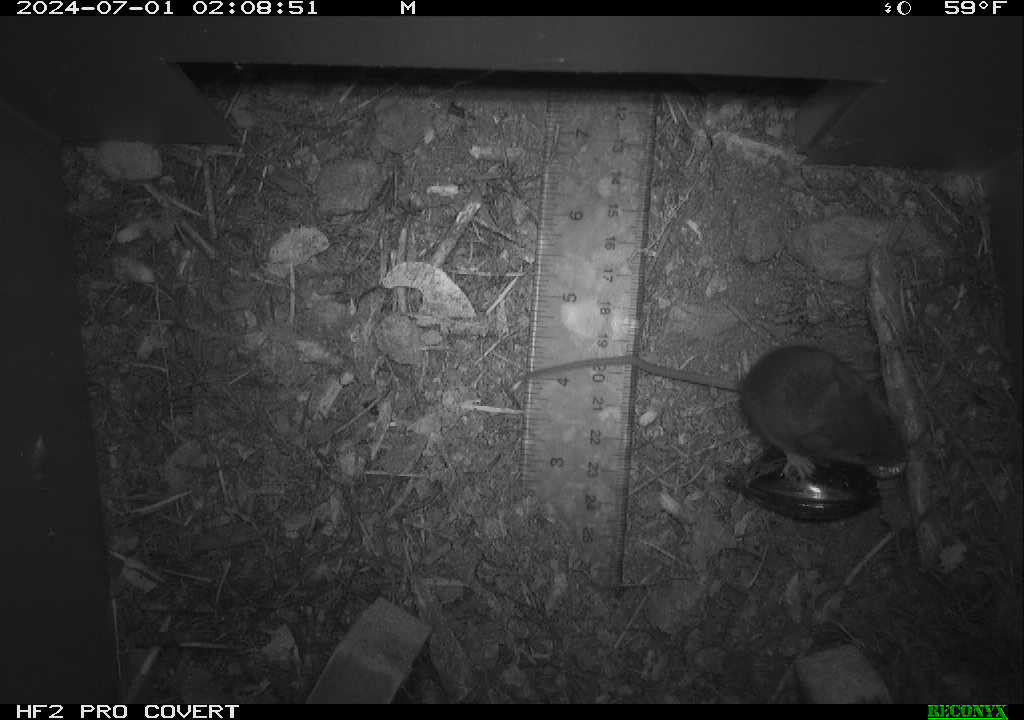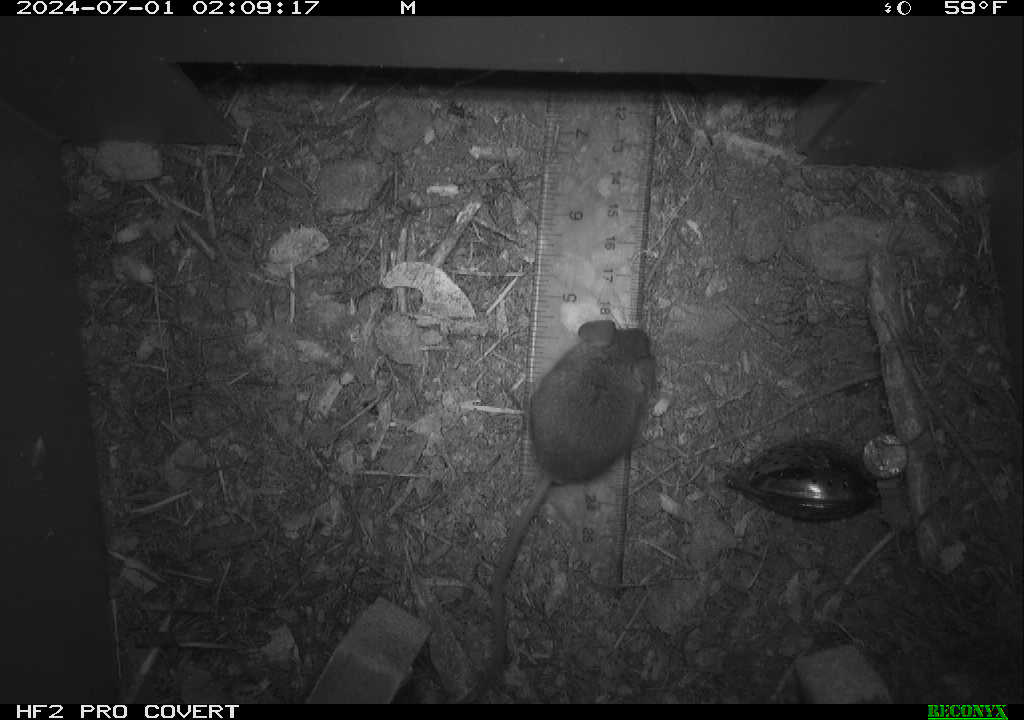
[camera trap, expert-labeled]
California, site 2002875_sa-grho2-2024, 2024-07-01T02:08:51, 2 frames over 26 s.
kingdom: Animalia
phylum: Chordata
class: Mammalia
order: Rodentia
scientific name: Rodentia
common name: mouse species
Mouse species (Rodentia).